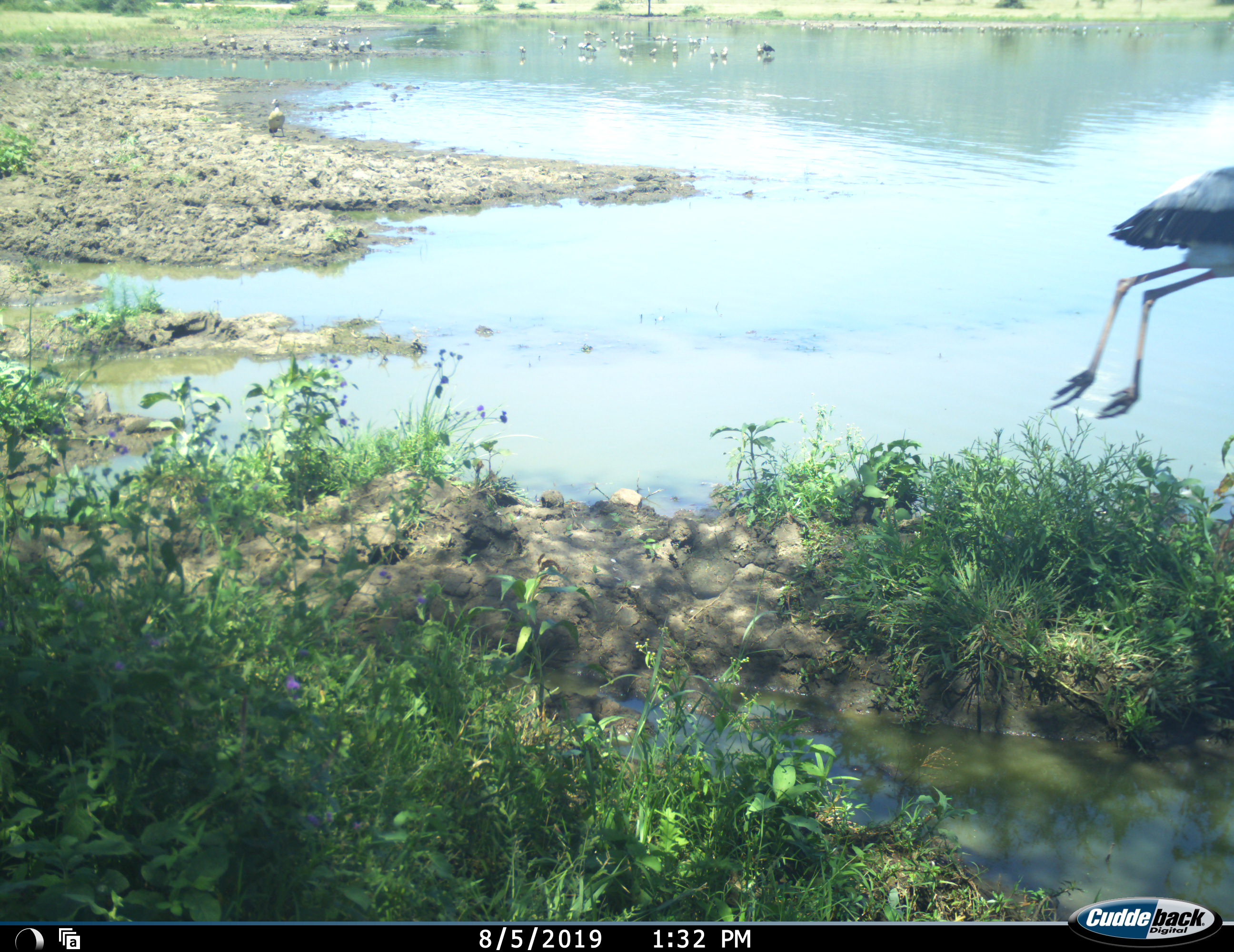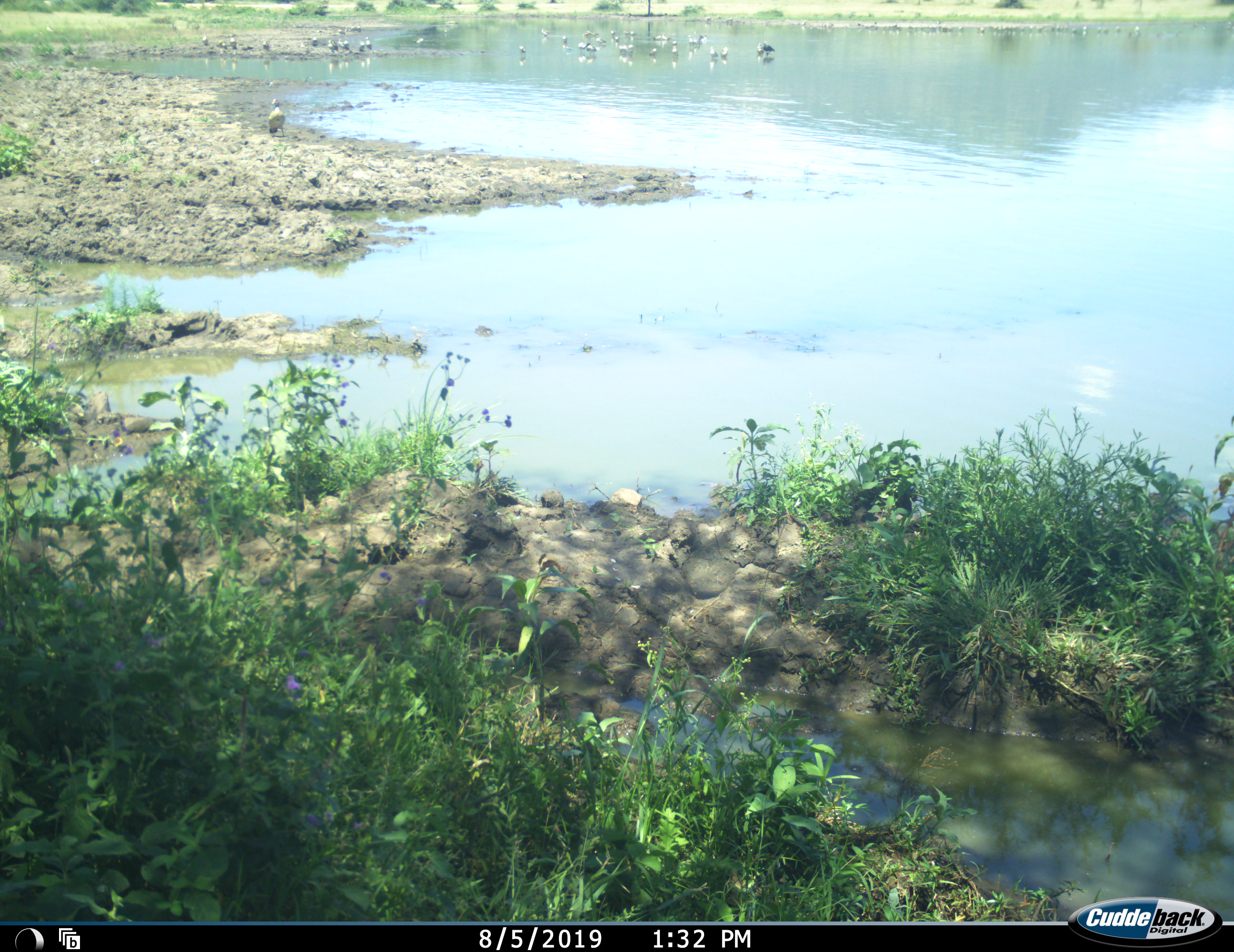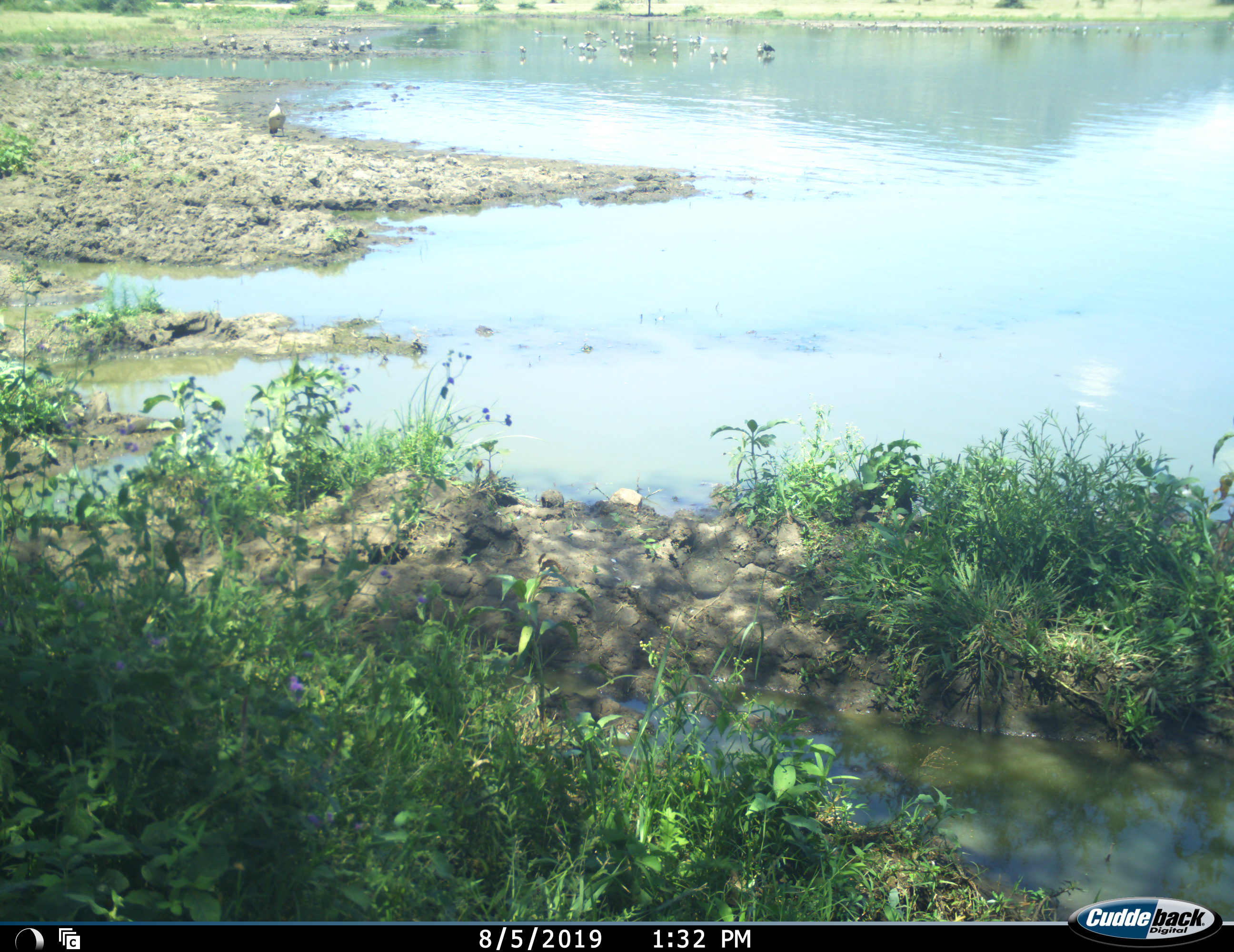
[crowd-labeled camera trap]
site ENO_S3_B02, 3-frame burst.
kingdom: Animalia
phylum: Chordata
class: Aves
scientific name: Aves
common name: bird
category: birdother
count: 1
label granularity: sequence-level